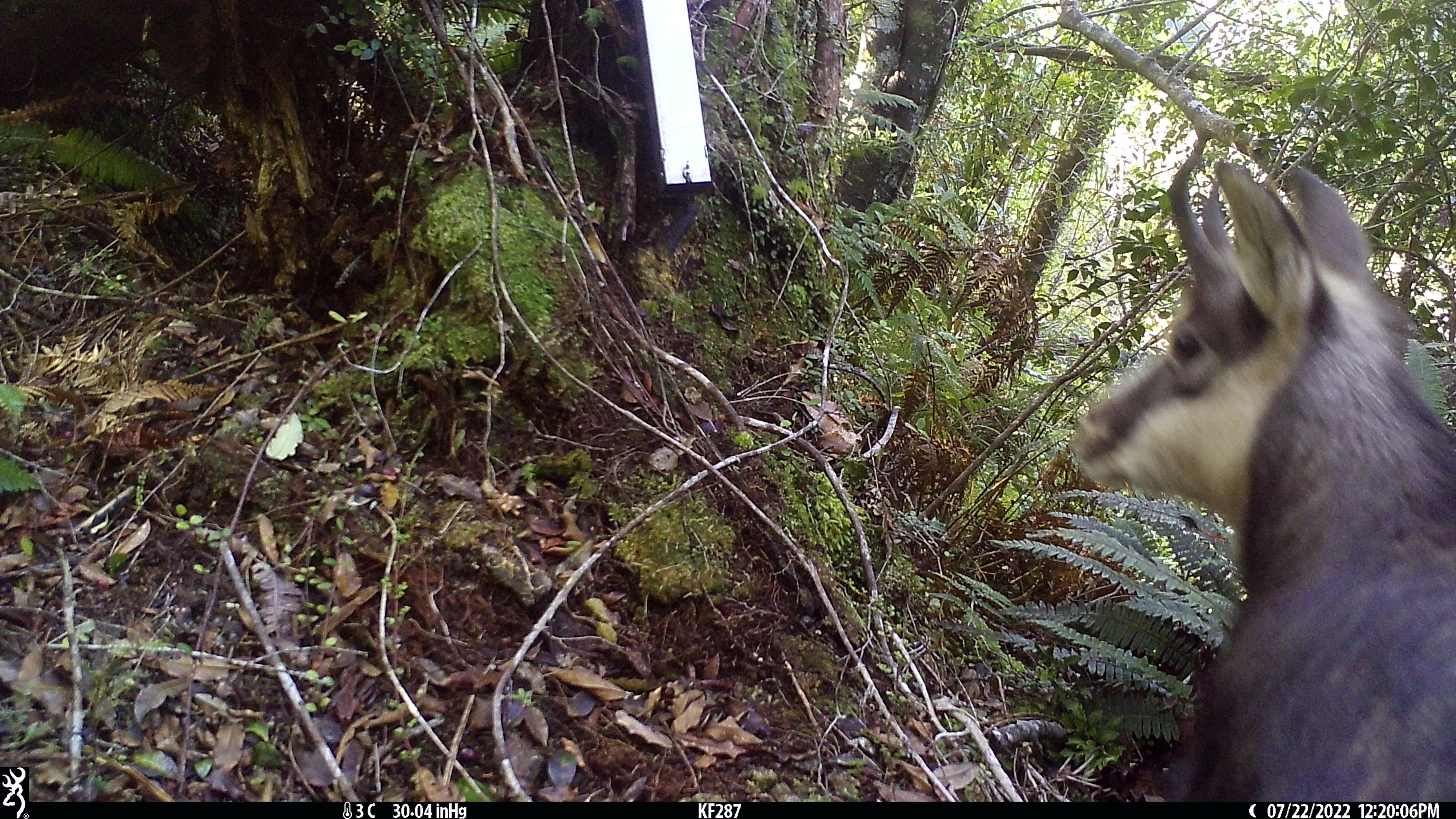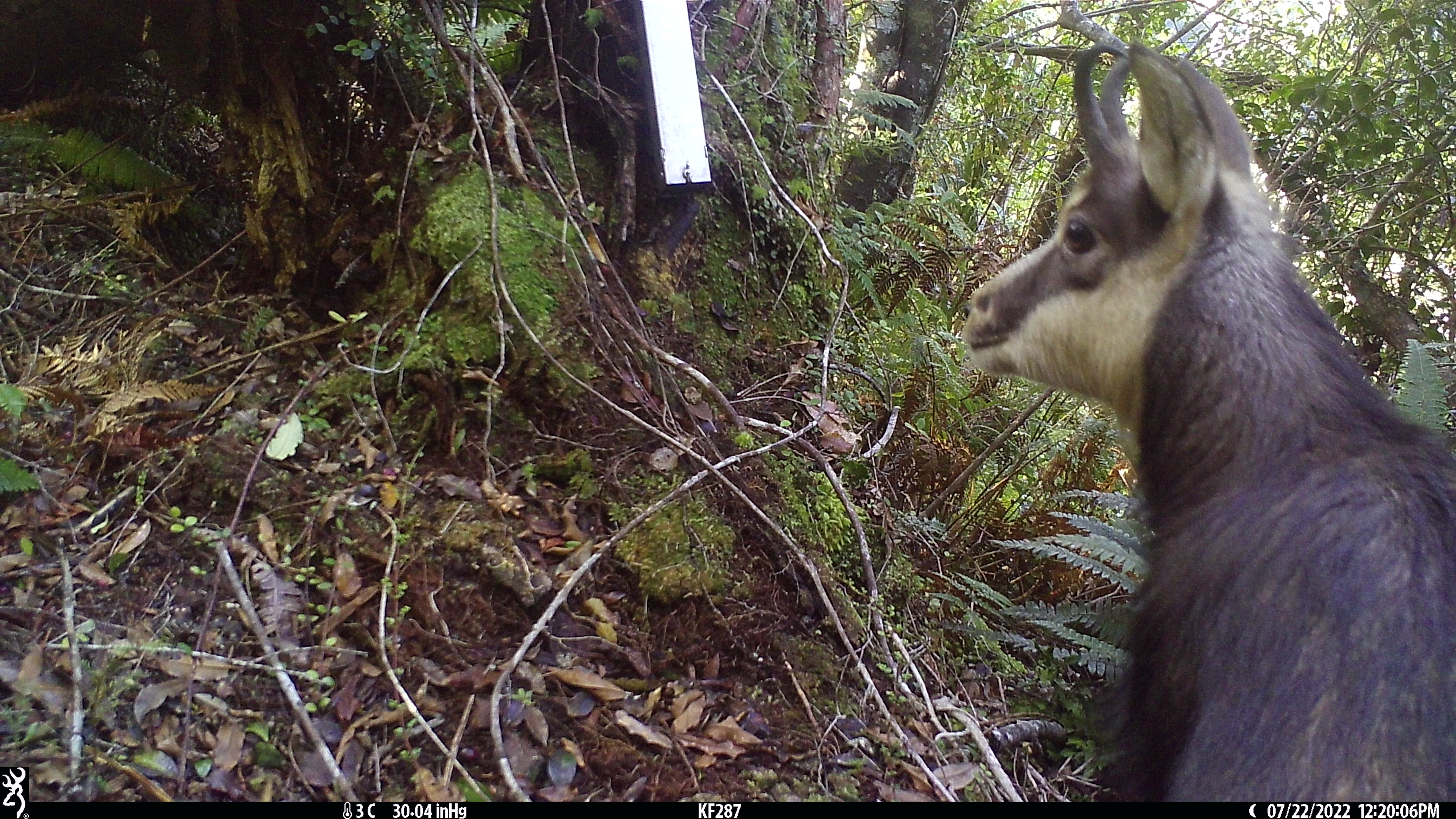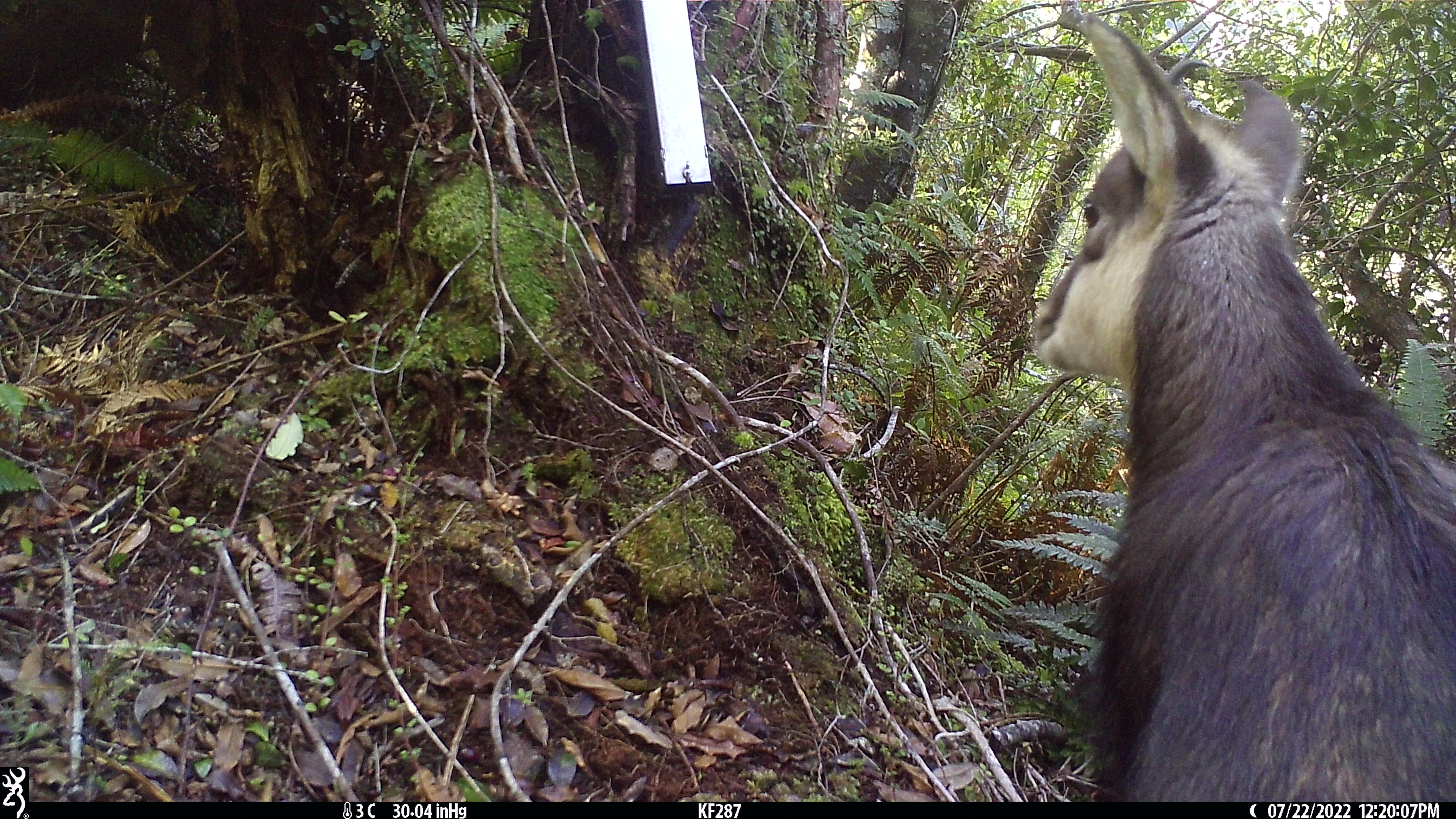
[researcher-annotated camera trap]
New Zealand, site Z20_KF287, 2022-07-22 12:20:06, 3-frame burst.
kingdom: Animalia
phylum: Chordata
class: Mammalia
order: Artiodactyla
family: Bovidae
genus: Rupicapra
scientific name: Rupicapra rupicapra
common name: alpine chamois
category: chamois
Chamois (alpine chamois) (Rupicapra rupicapra).